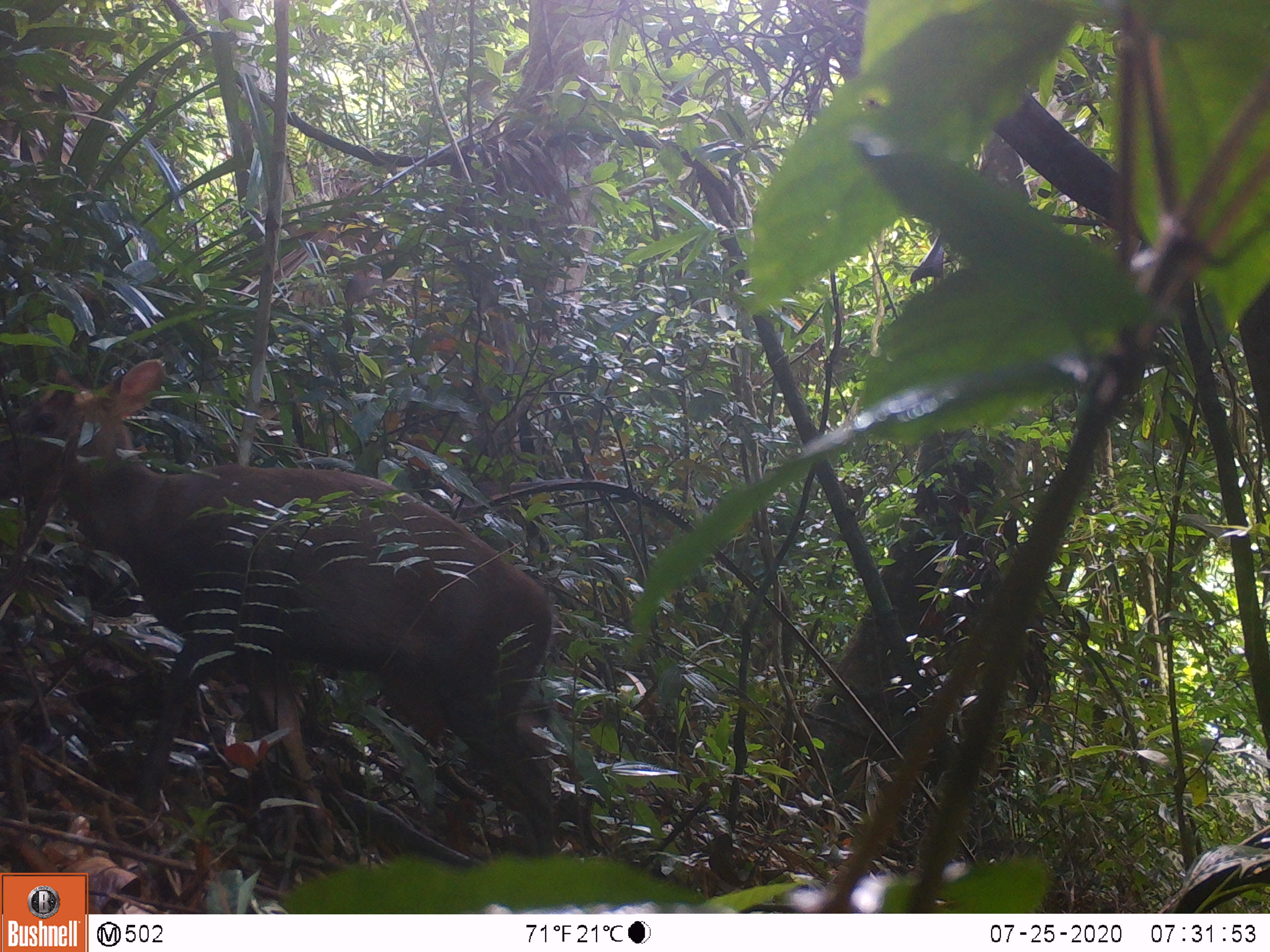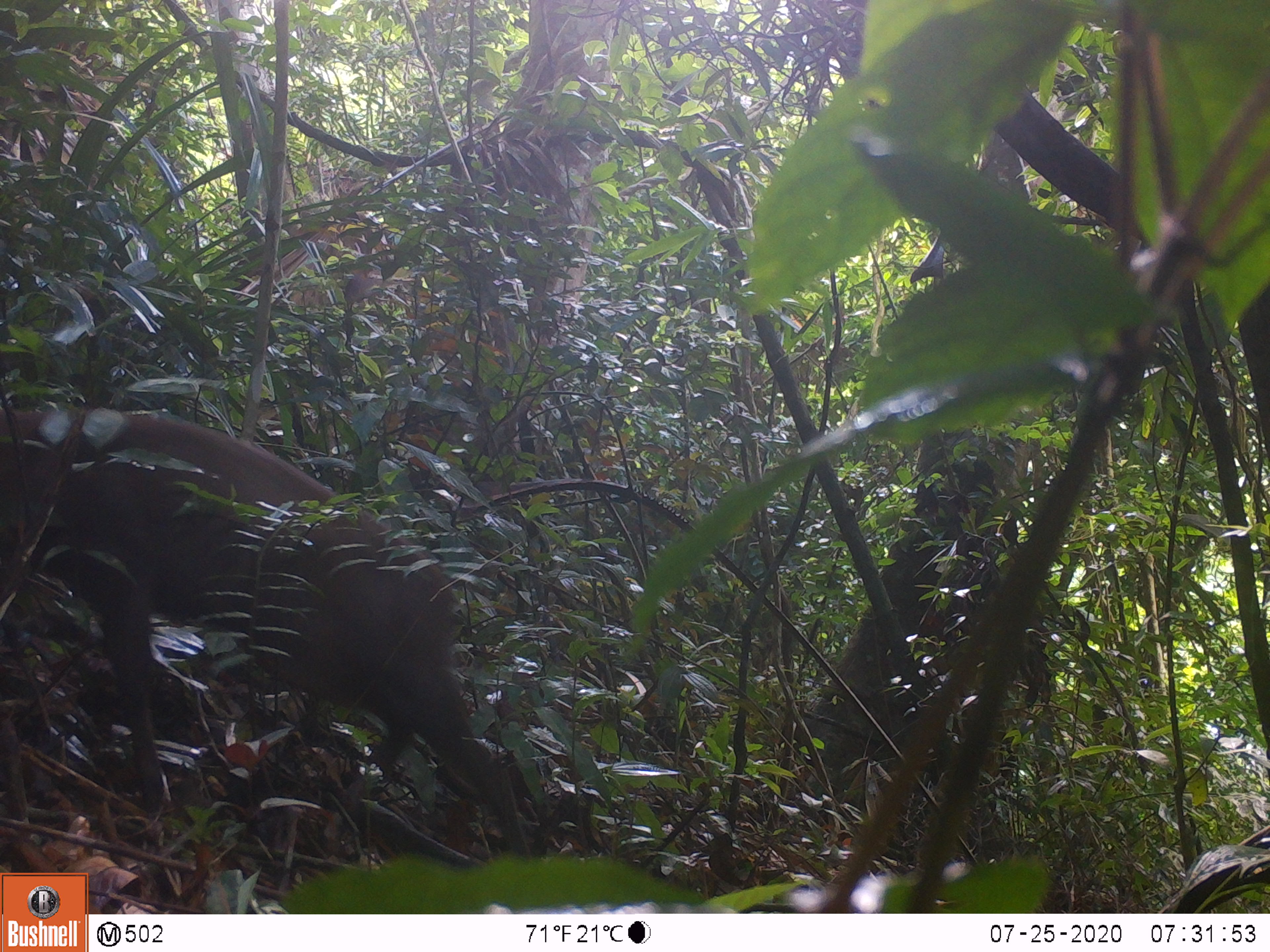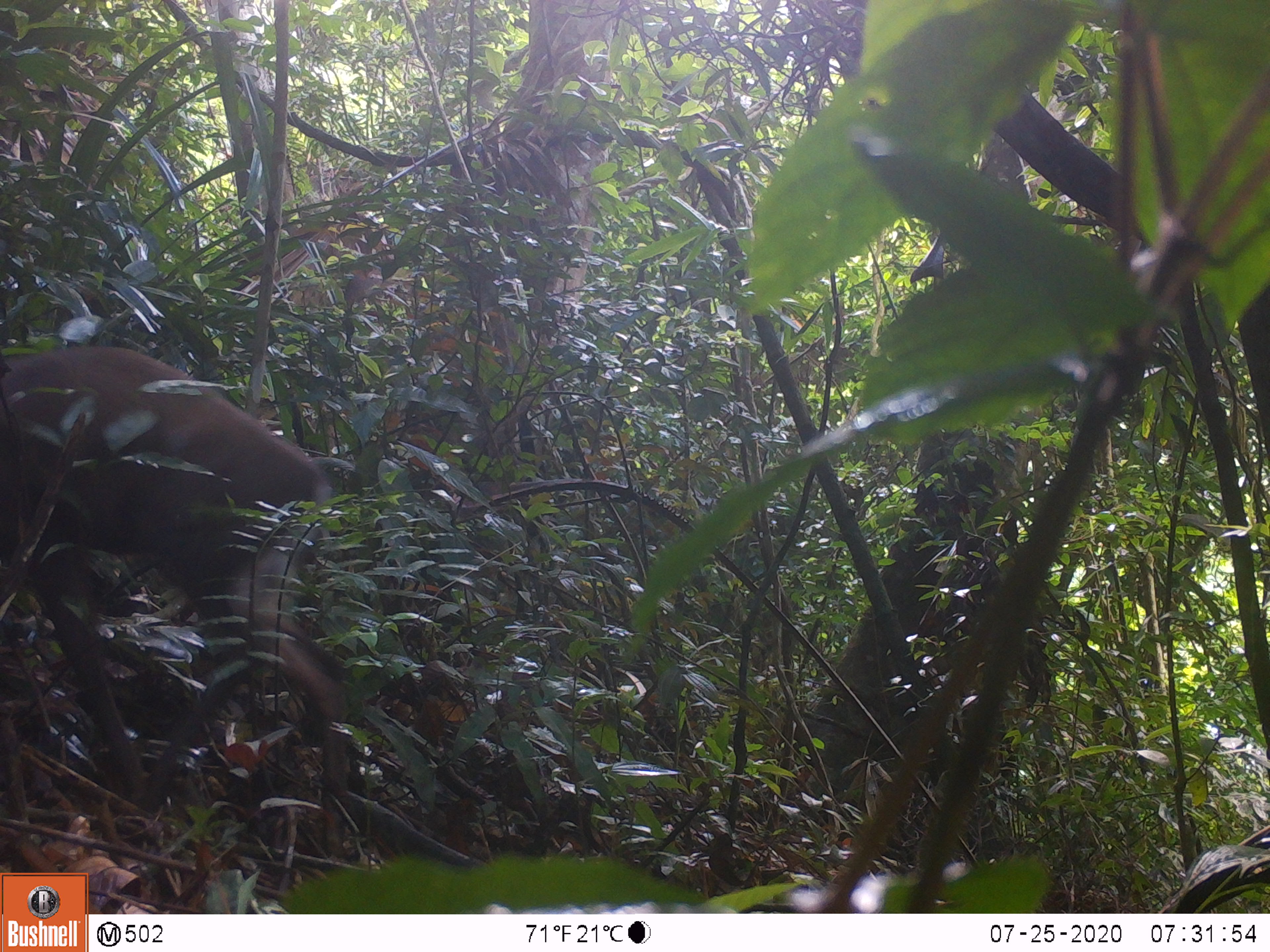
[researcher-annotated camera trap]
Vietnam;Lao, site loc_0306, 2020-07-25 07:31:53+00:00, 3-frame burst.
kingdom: Animalia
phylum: Chordata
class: Mammalia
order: Artiodactyla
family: Cervidae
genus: Muntiacus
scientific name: Muntiacus rooseveltorum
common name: roosevelt's muntjac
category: roosevelts muntjac group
Roosevelts muntjac group (roosevelt's muntjac) (Muntiacus rooseveltorum). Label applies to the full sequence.